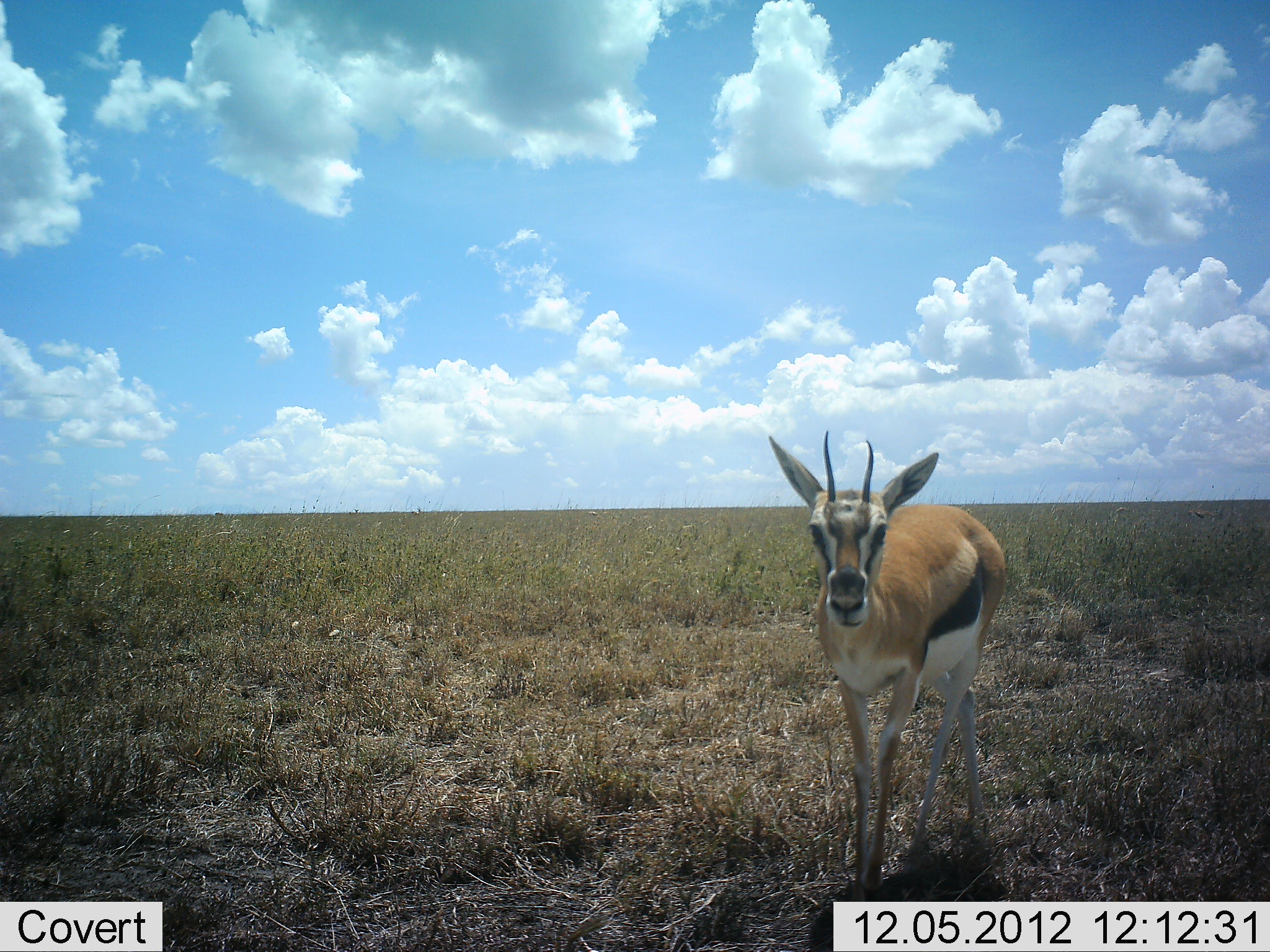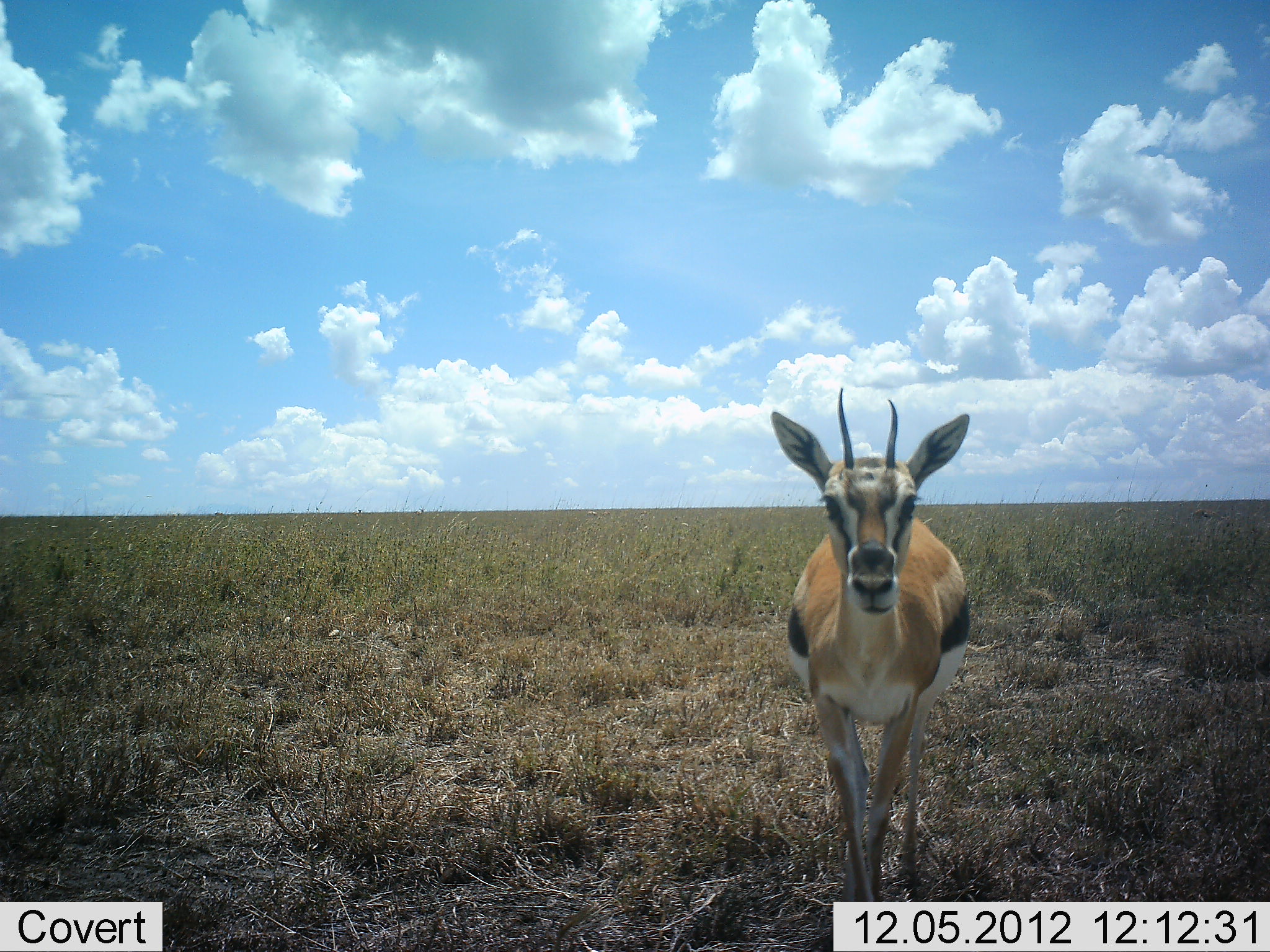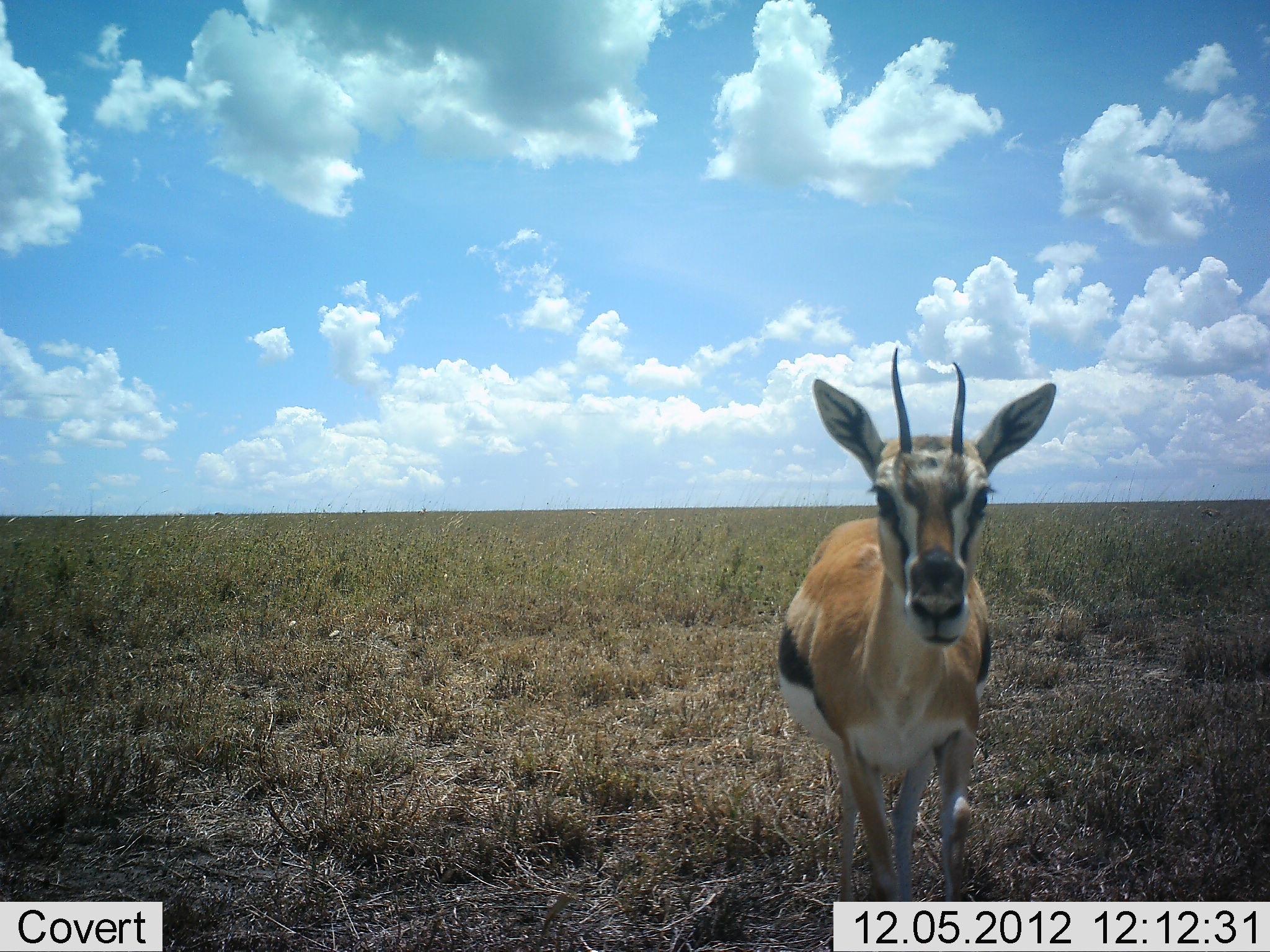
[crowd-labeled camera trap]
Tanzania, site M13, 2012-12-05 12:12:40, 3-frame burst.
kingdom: Animalia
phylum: Chordata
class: Mammalia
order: Artiodactyla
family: Bovidae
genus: Eudorcas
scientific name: Eudorcas thomsonii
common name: thomson's gazelle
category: gazellethomsons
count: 1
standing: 26%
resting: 0%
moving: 78%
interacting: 15%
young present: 0%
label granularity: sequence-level